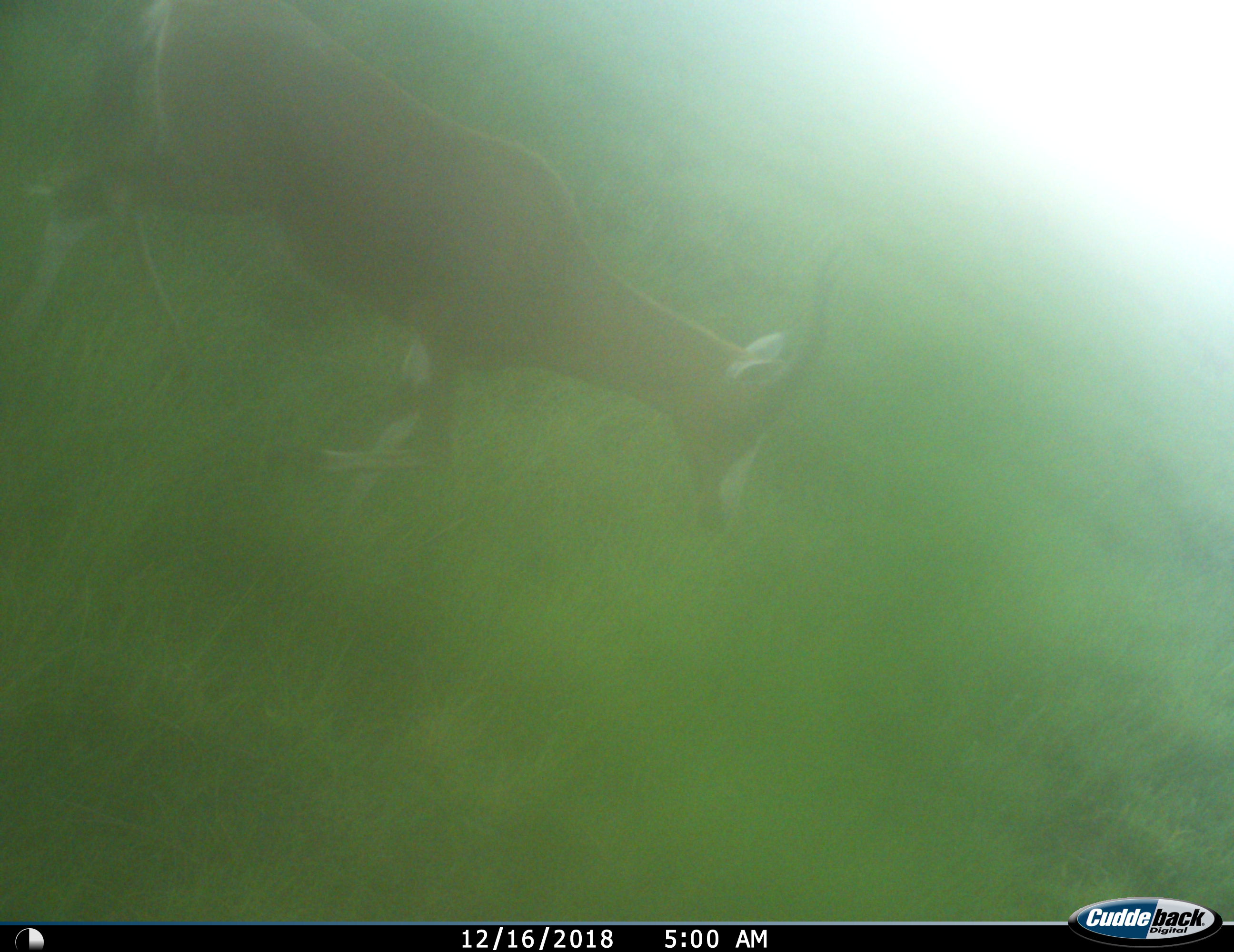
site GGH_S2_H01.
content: unidentified animal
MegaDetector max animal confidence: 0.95